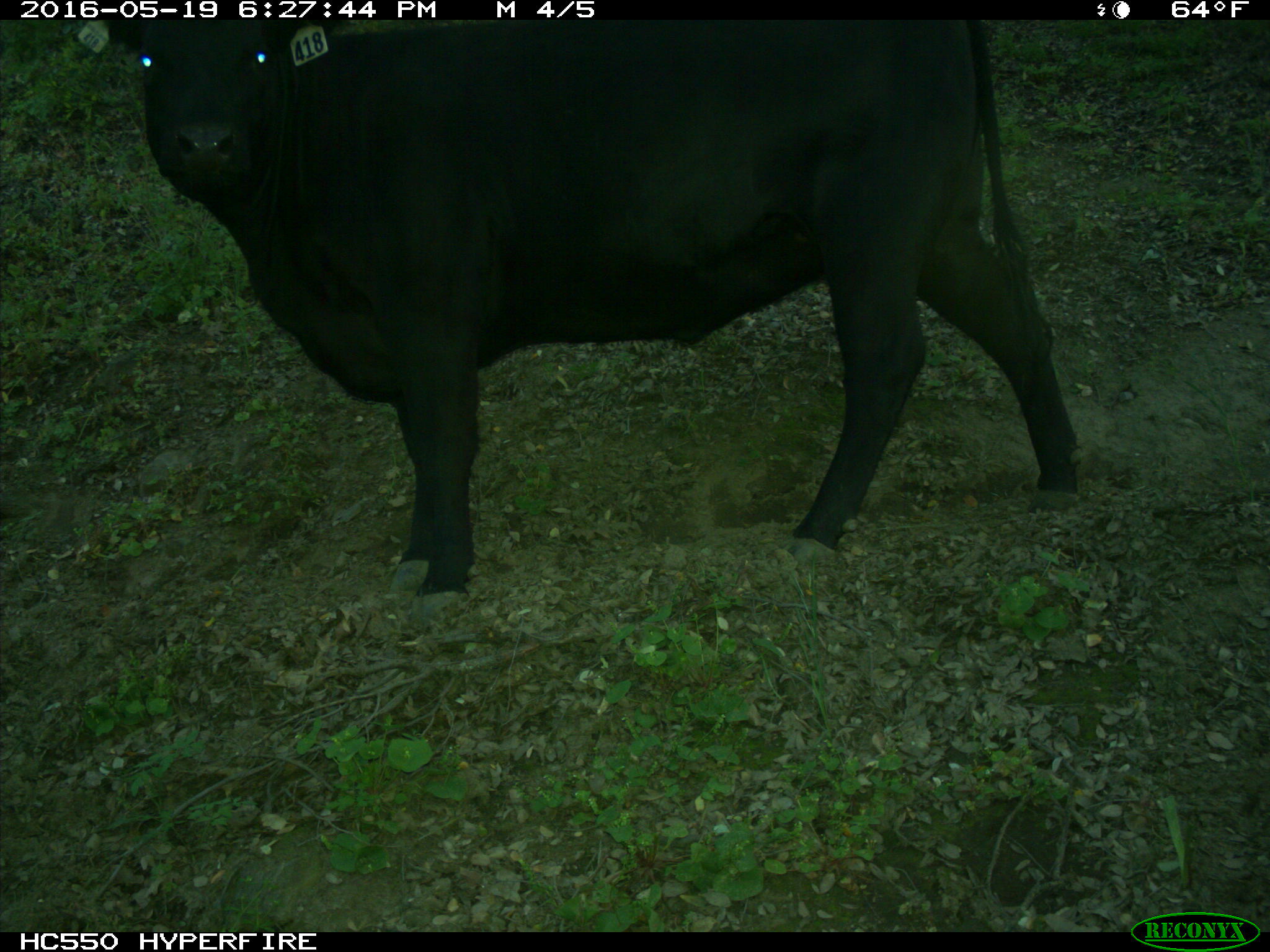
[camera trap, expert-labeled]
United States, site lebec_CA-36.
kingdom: Animalia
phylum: Chordata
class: Mammalia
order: Artiodactyla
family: Bovidae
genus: Bos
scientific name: Bos taurus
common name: domestic cow